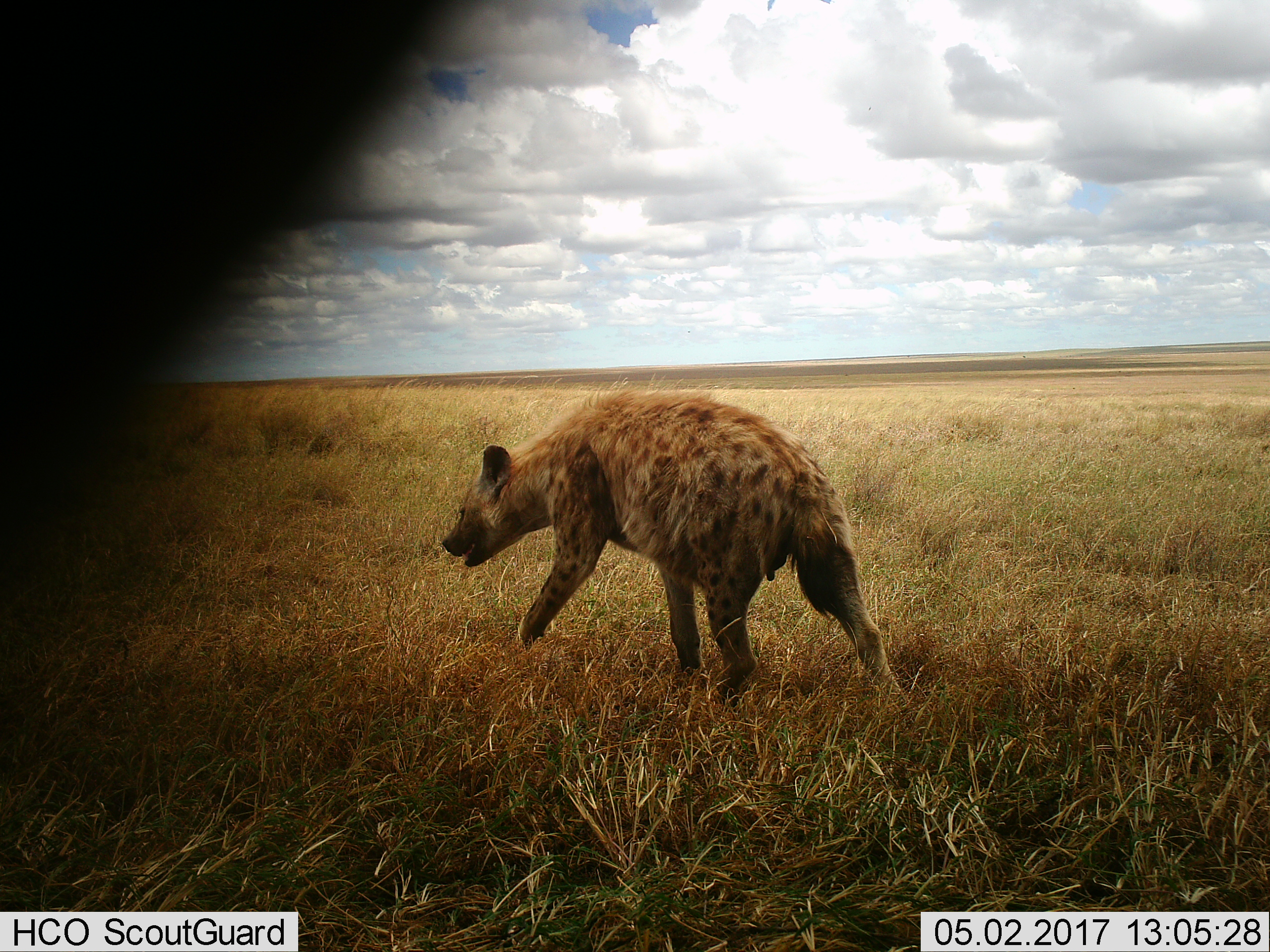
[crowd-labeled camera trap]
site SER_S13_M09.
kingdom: Animalia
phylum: Chordata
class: Mammalia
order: Carnivora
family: Hyaenidae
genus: Crocuta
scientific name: Crocuta crocuta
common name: spotted hyena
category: hyenaspotted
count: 1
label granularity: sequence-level